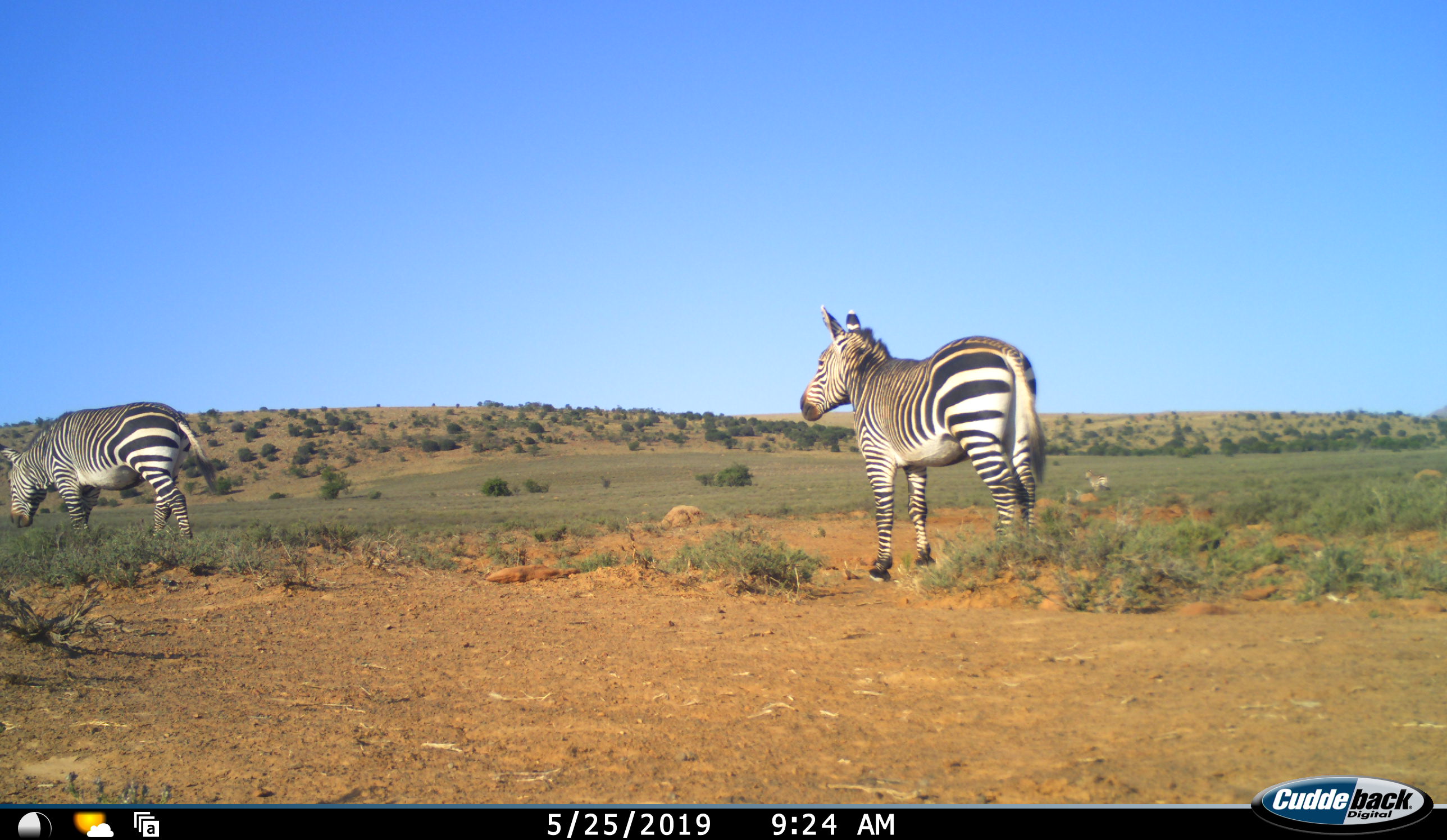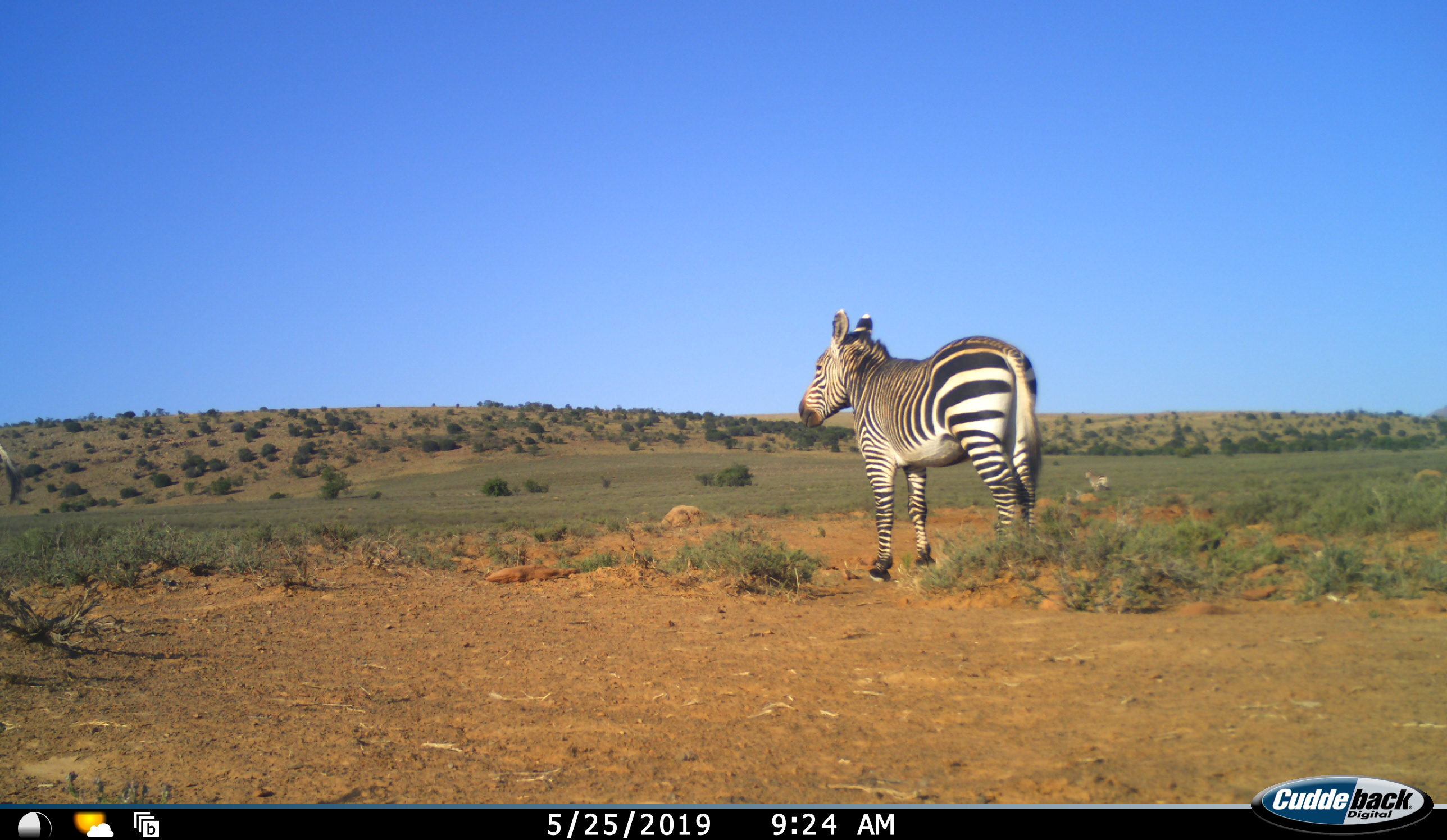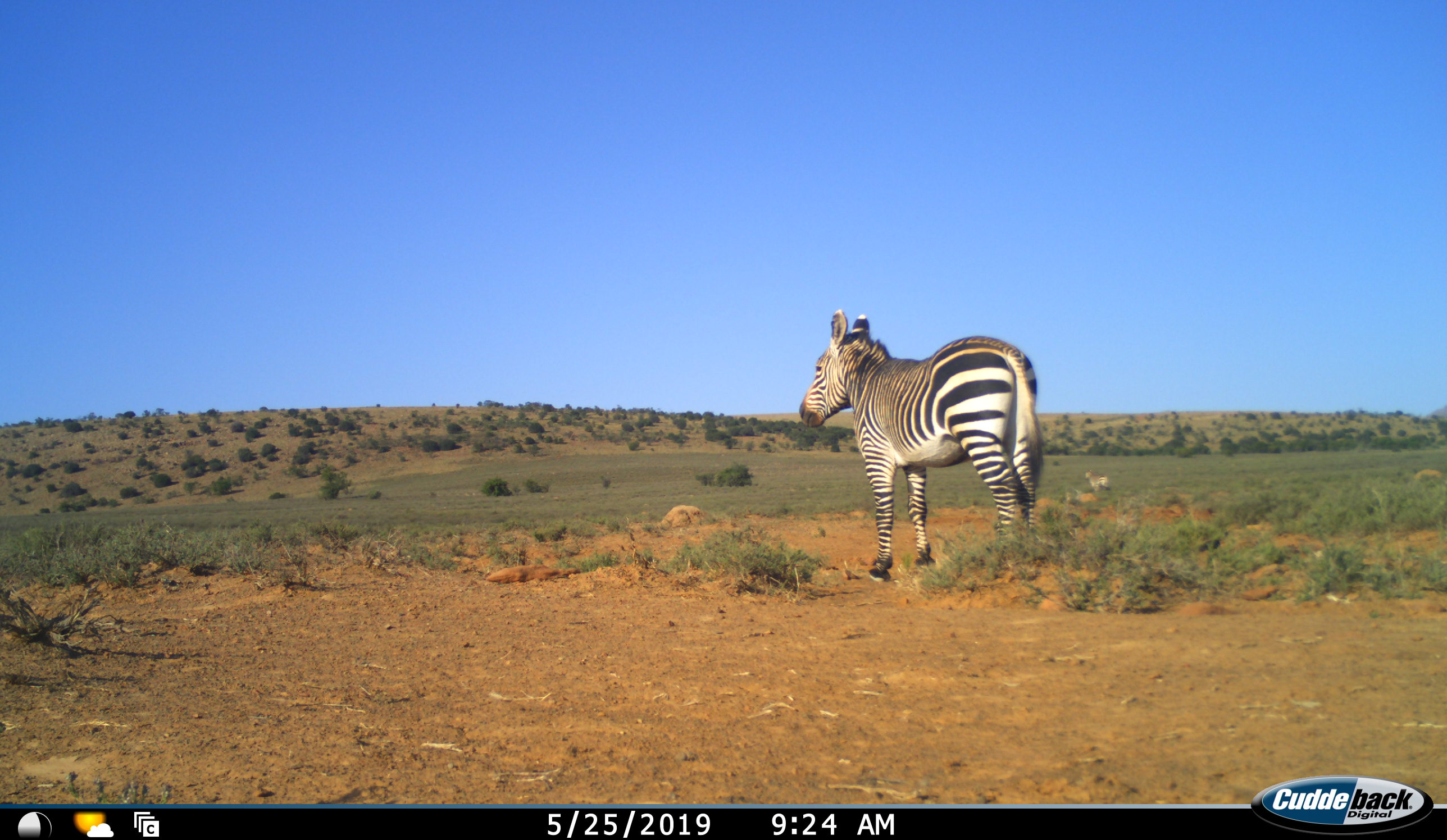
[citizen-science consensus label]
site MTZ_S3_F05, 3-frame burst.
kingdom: Animalia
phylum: Chordata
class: Mammalia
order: Perissodactyla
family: Equidae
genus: Equus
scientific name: Equus zebra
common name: mountain zebra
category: zebramountain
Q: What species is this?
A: Zebramountain (mountain zebra) (Equus zebra).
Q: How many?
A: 2.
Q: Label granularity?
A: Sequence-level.